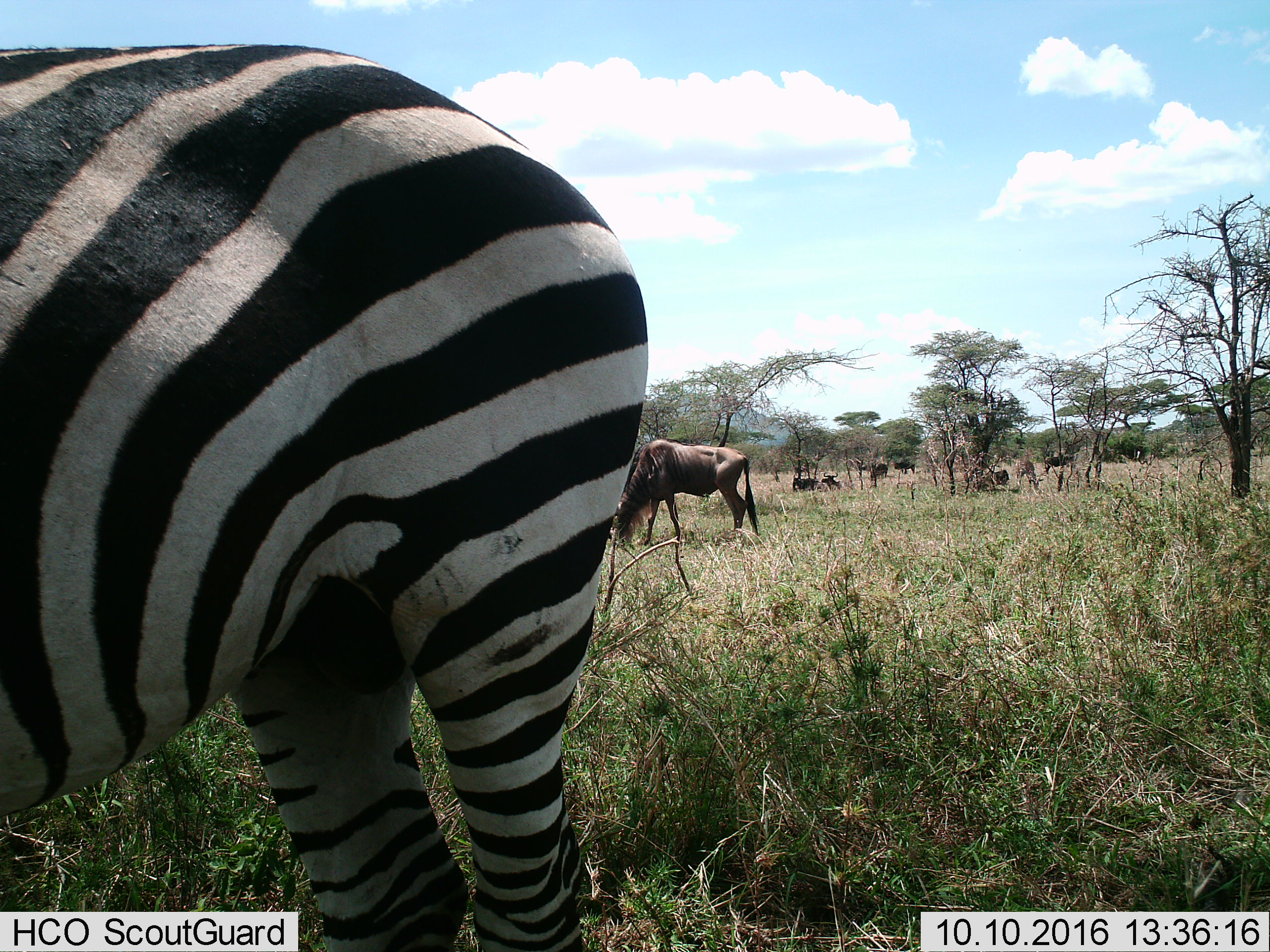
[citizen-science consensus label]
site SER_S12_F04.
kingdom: Animalia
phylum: Chordata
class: Mammalia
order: Artiodactyla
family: Bovidae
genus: Connochaetes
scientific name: Connochaetes taurinus taurinus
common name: blue wildebeest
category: wildebeestblue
Wildebeestblue (blue wildebeest) (Connochaetes taurinus taurinus), count 8. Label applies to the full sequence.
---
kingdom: Animalia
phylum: Chordata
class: Mammalia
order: Perissodactyla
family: Equidae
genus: Equus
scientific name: Equus quagga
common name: plains zebra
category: zebraplains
Zebraplains (plains zebra) (Equus quagga), count 1. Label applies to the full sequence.